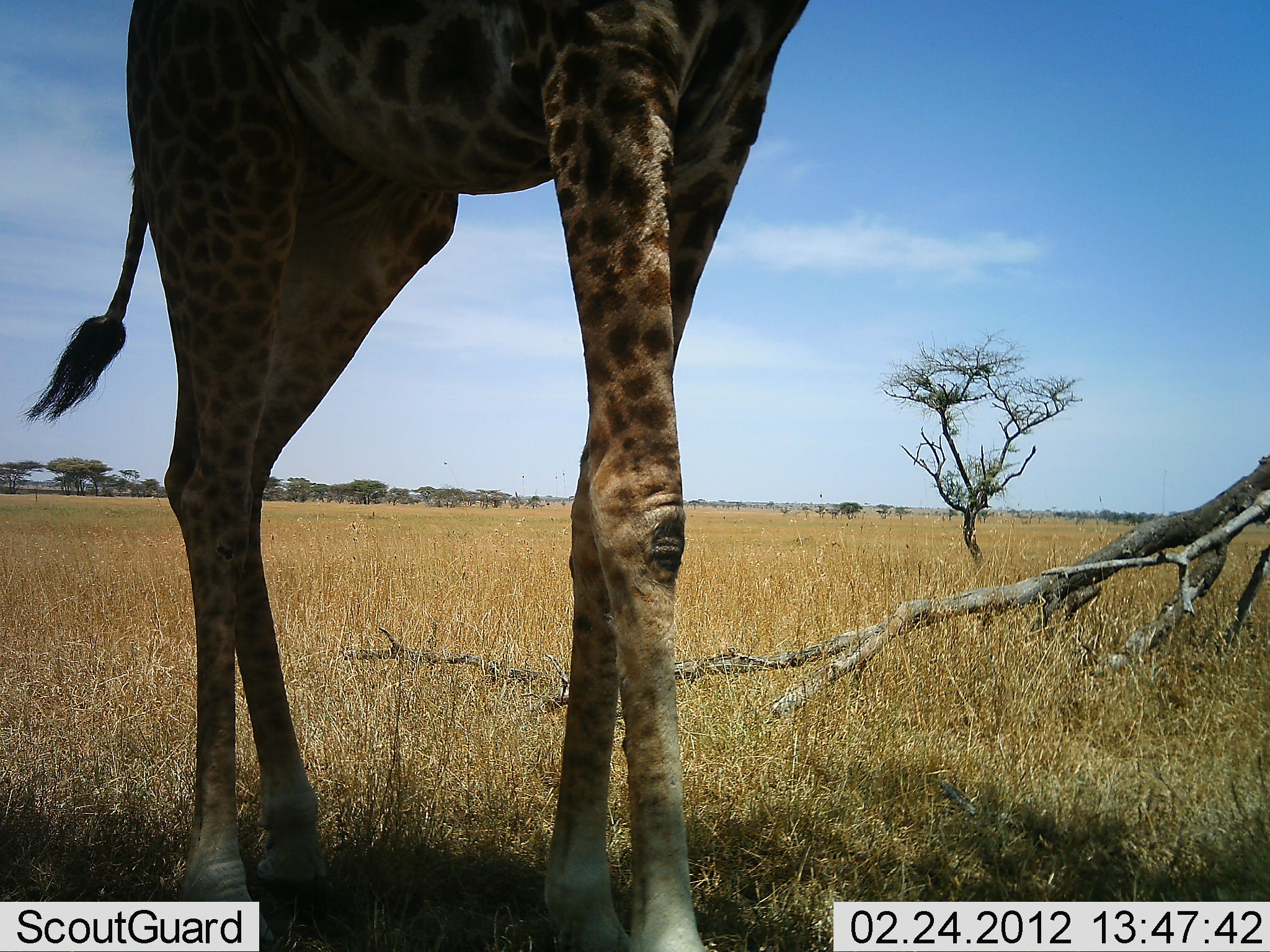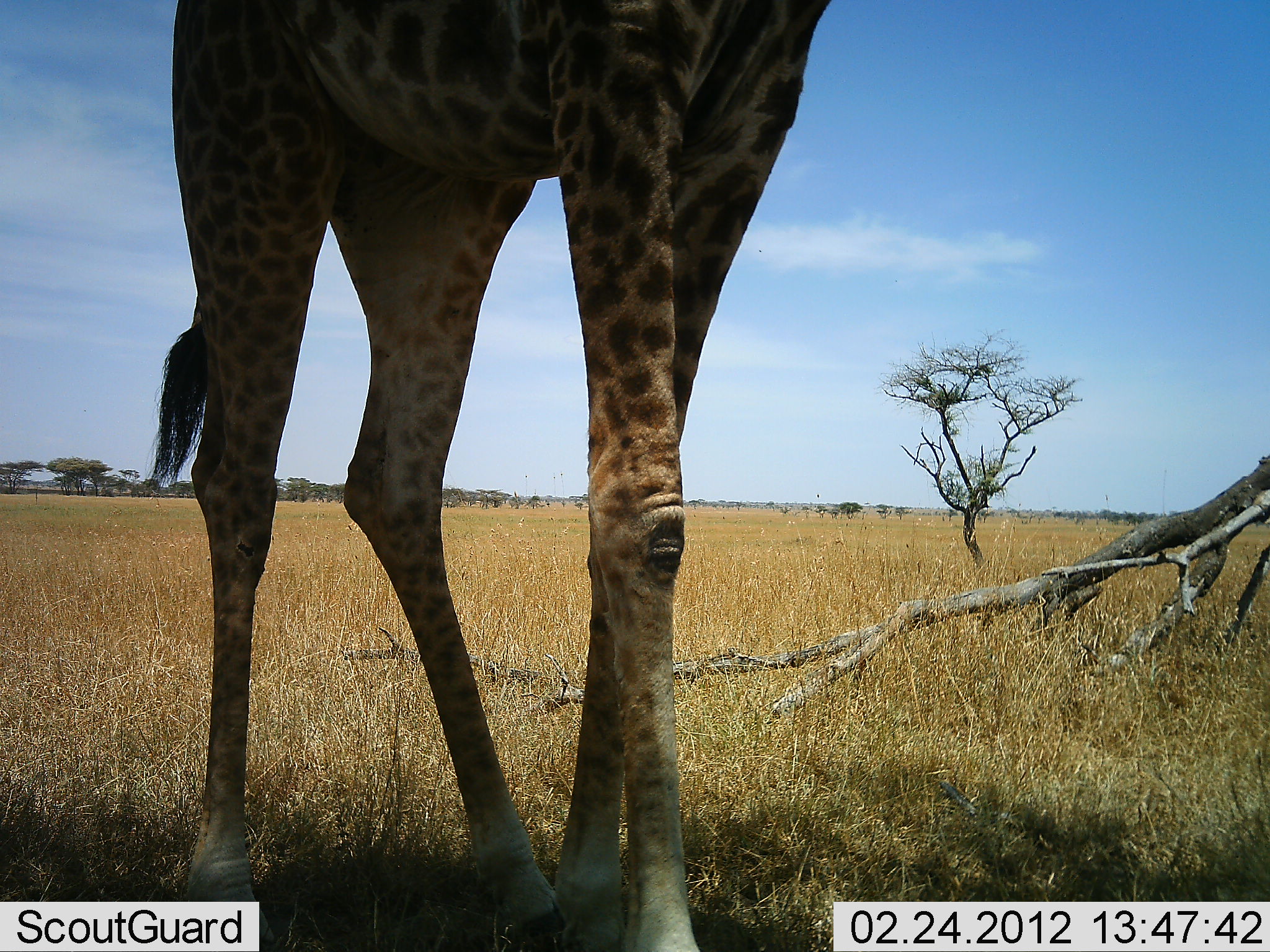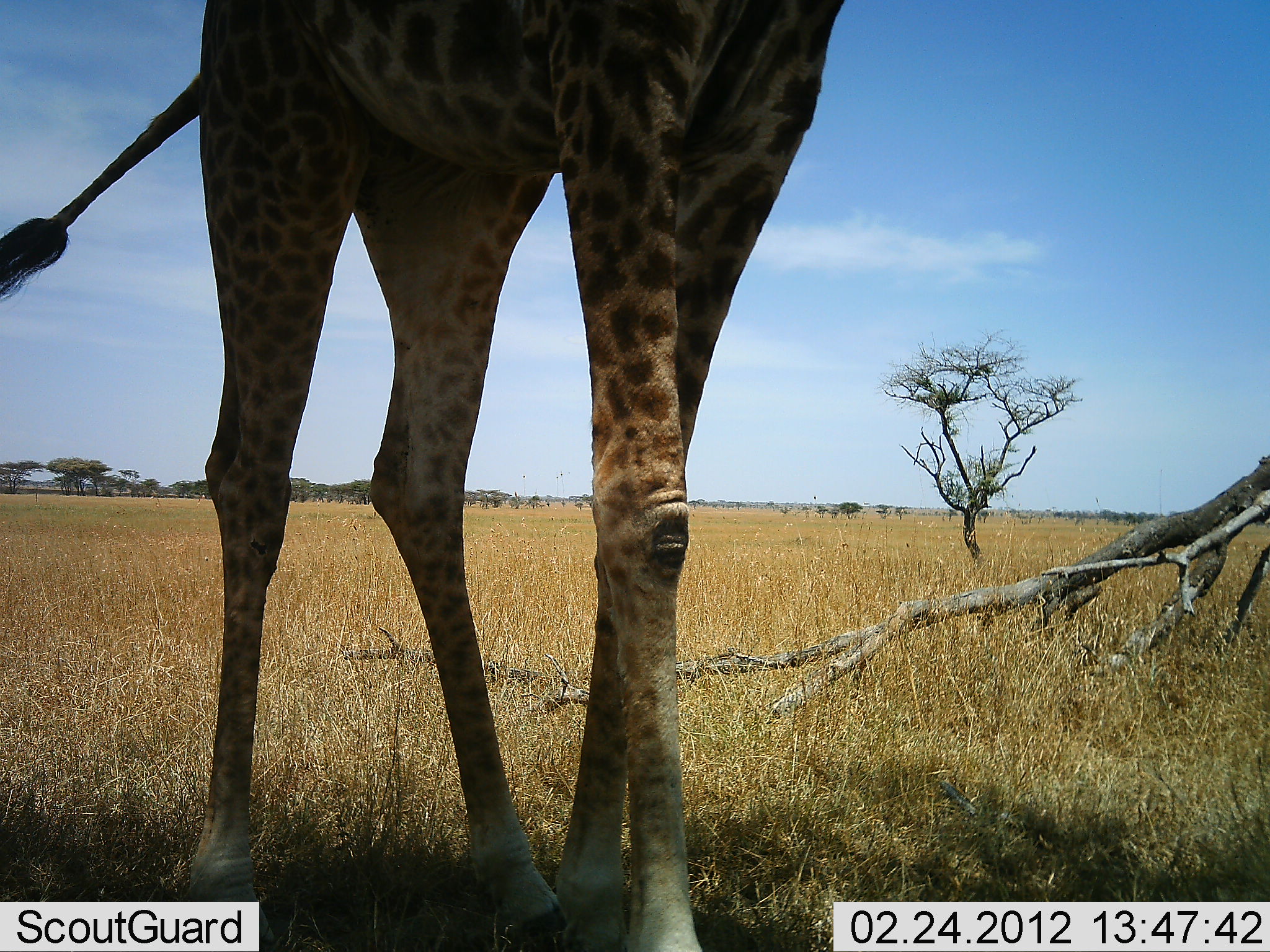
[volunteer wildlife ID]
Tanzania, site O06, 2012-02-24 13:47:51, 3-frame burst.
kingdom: Animalia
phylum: Chordata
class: Mammalia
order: Artiodactyla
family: Giraffidae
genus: Giraffa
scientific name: Giraffa camelopardalis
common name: giraffe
Giraffe (Giraffa camelopardalis), count 1. Behavior (volunteer vote fractions): standing 65%, resting 0%, moving 35%, interacting 0%. Young present (vote fraction): 0%. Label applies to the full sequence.